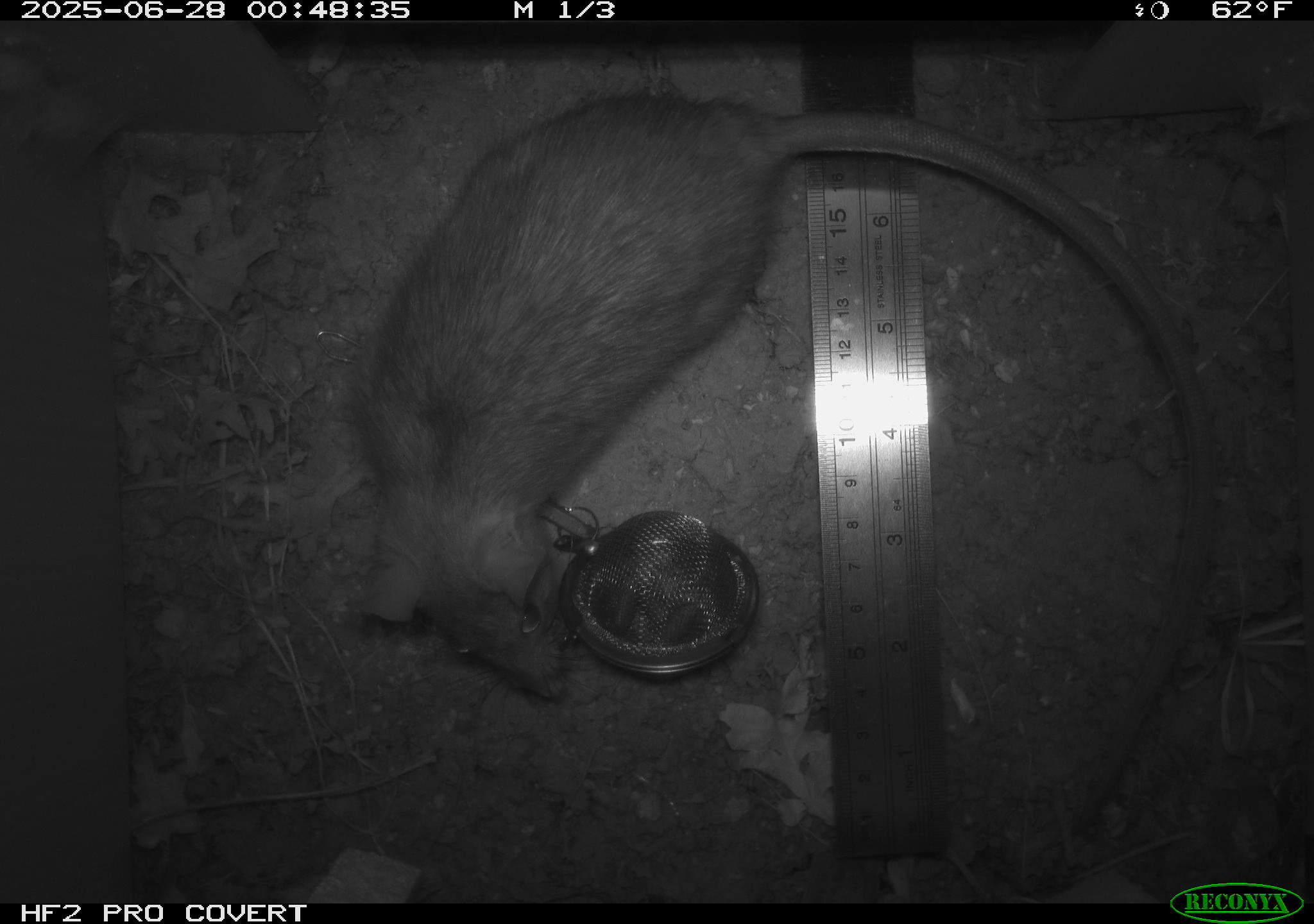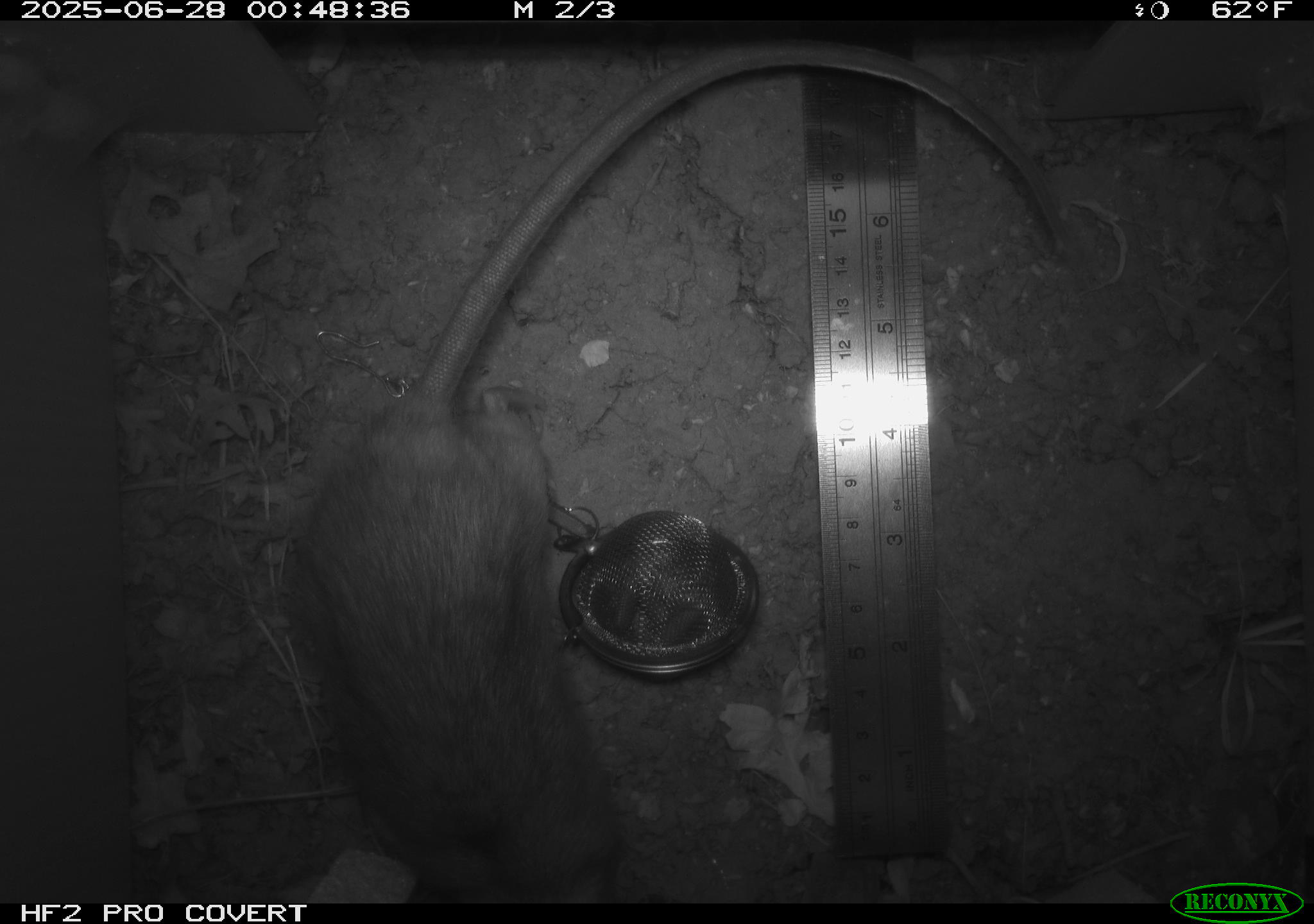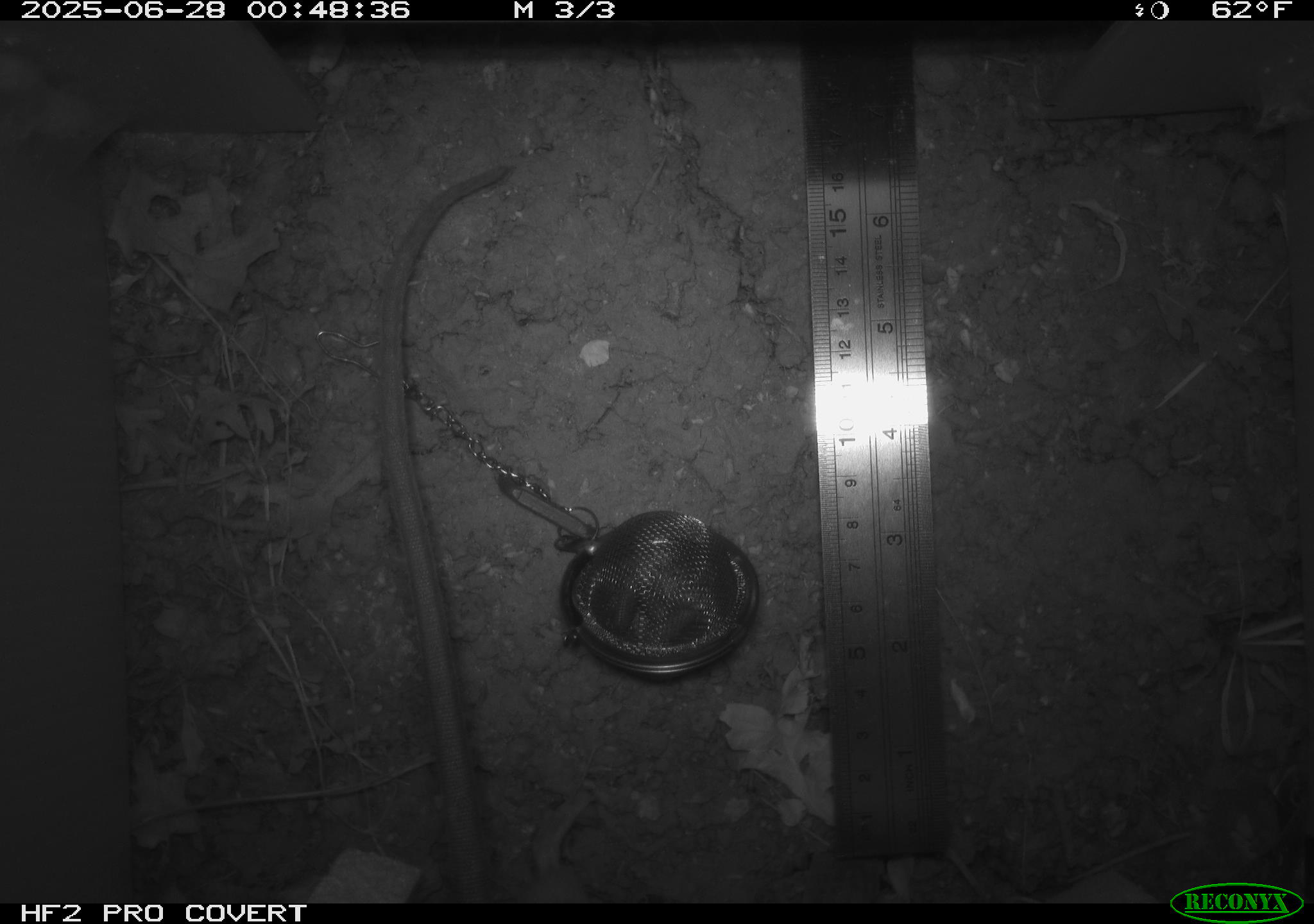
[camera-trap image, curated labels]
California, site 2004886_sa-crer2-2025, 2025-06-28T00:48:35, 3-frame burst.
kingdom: Animalia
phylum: Chordata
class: Mammalia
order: Rodentia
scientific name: Rodentia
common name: rodent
Rodent (Rodentia).